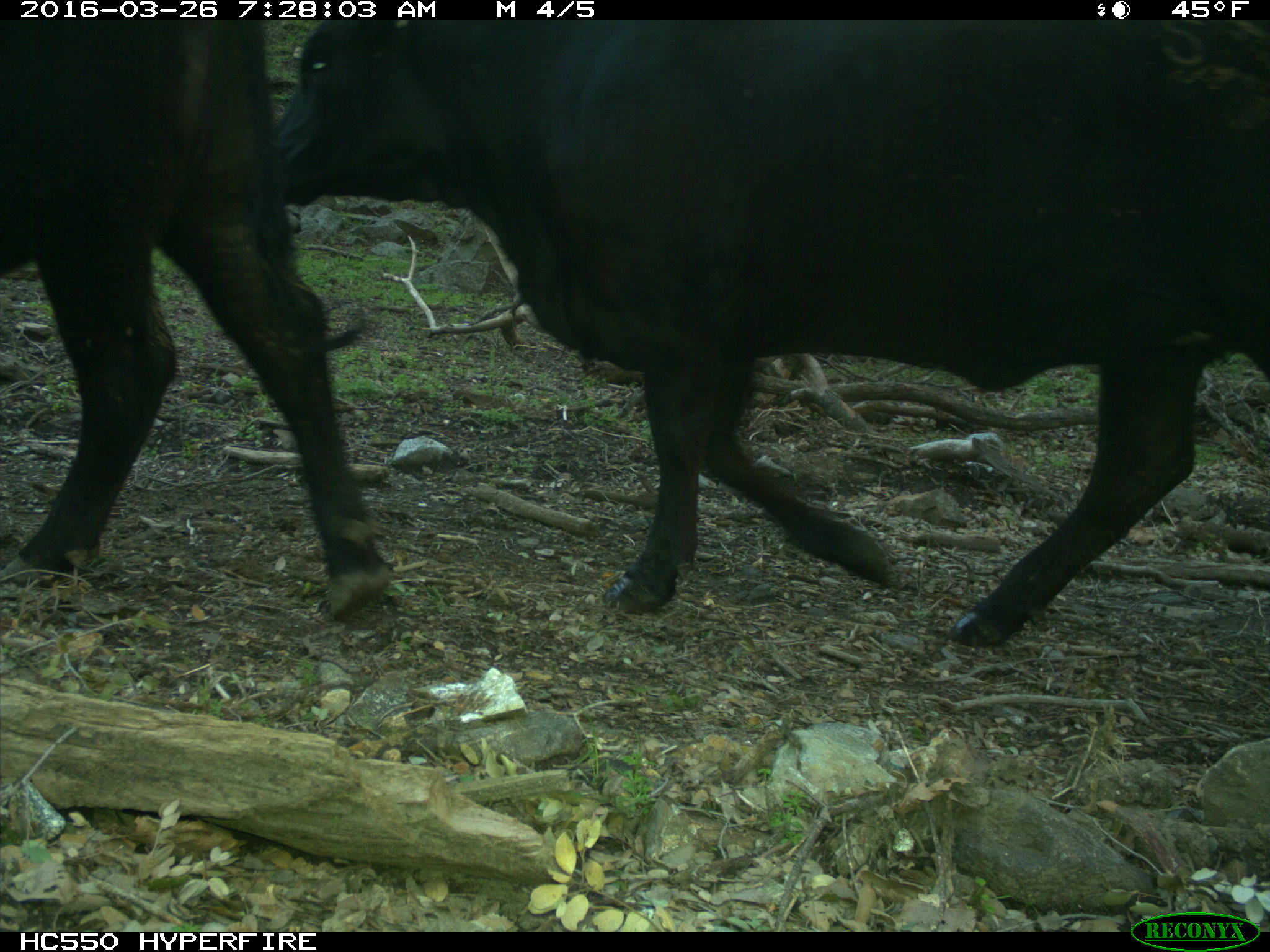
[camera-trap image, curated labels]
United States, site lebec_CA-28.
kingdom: Animalia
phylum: Chordata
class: Mammalia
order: Artiodactyla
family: Bovidae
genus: Bos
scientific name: Bos taurus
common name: domestic cow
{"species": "Bos taurus (domestic cow)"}